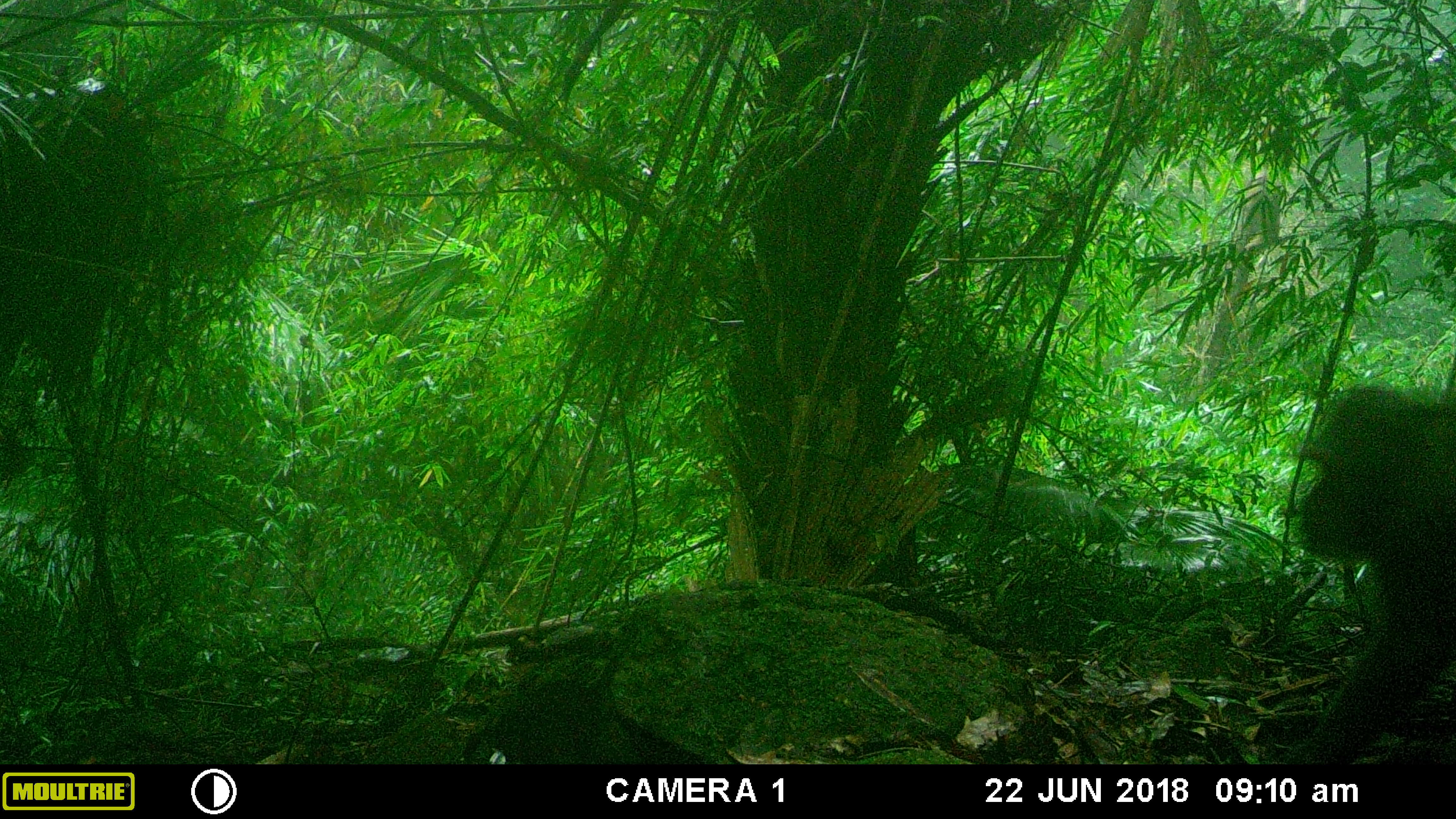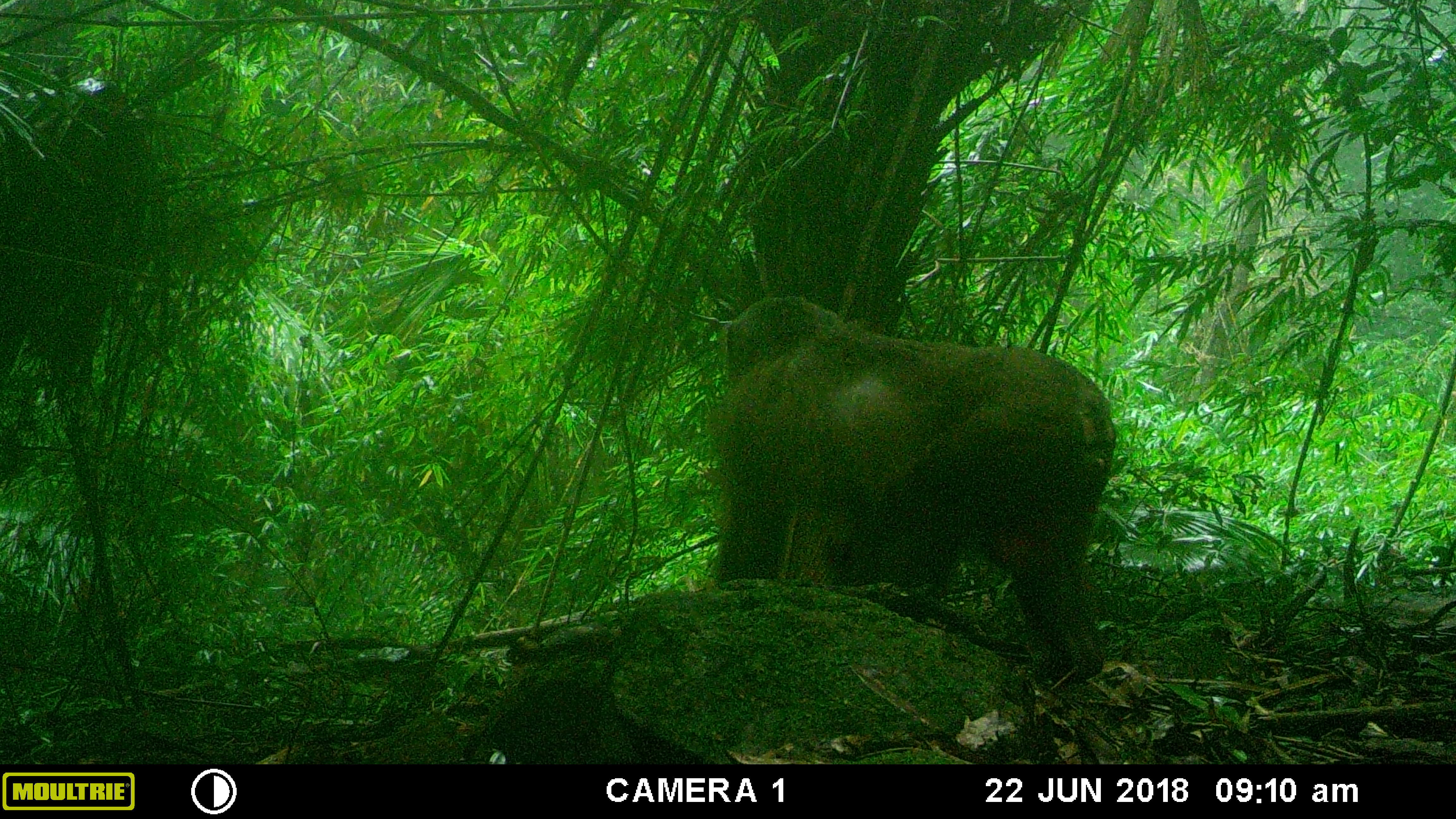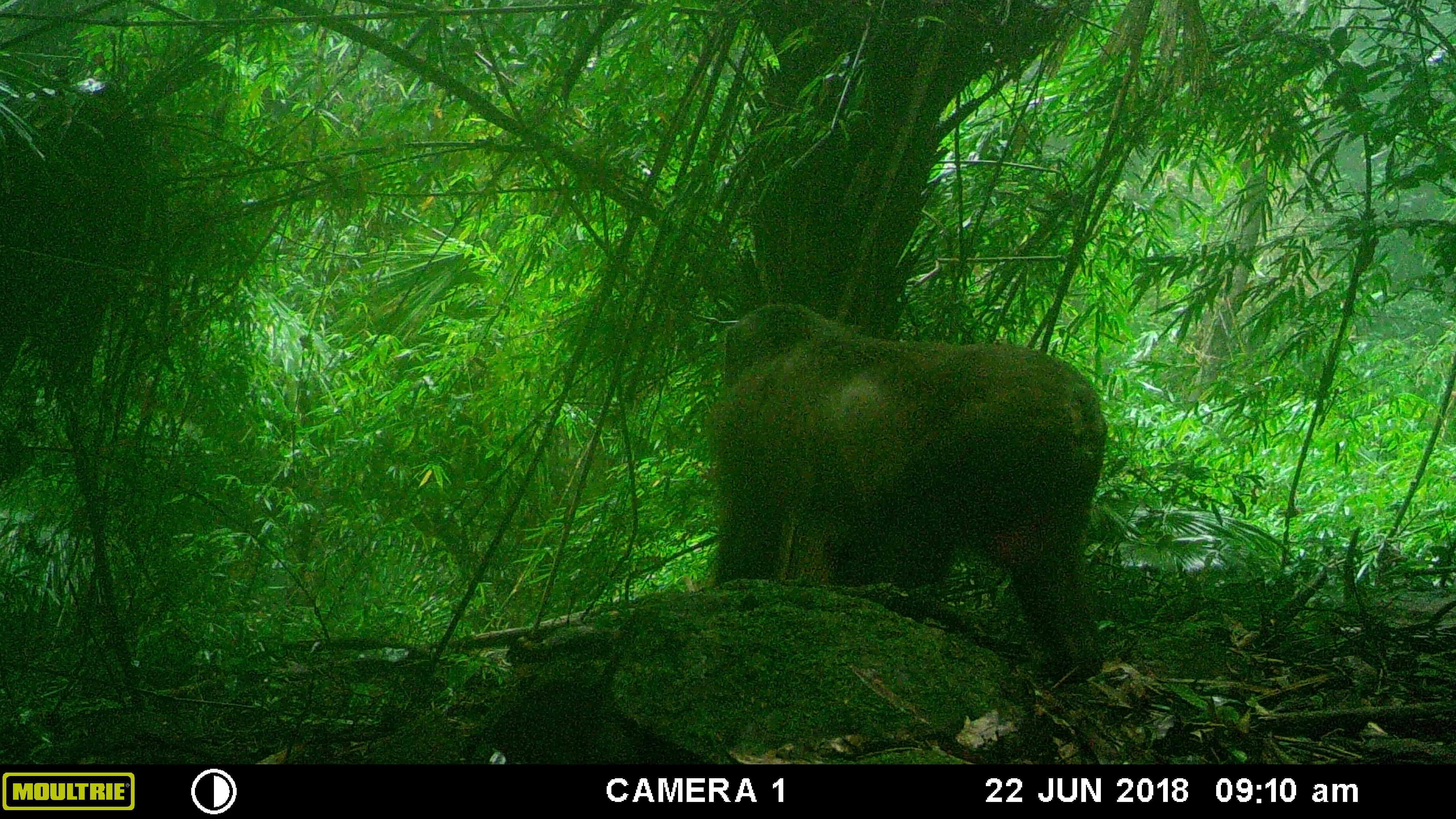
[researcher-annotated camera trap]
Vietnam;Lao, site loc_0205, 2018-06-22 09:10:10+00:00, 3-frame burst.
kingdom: Animalia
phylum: Chordata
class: Mammalia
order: Primates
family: Cercopithecidae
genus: Macaca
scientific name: Macaca arctoides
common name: stump-tailed macaque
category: stump tailed macaque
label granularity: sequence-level